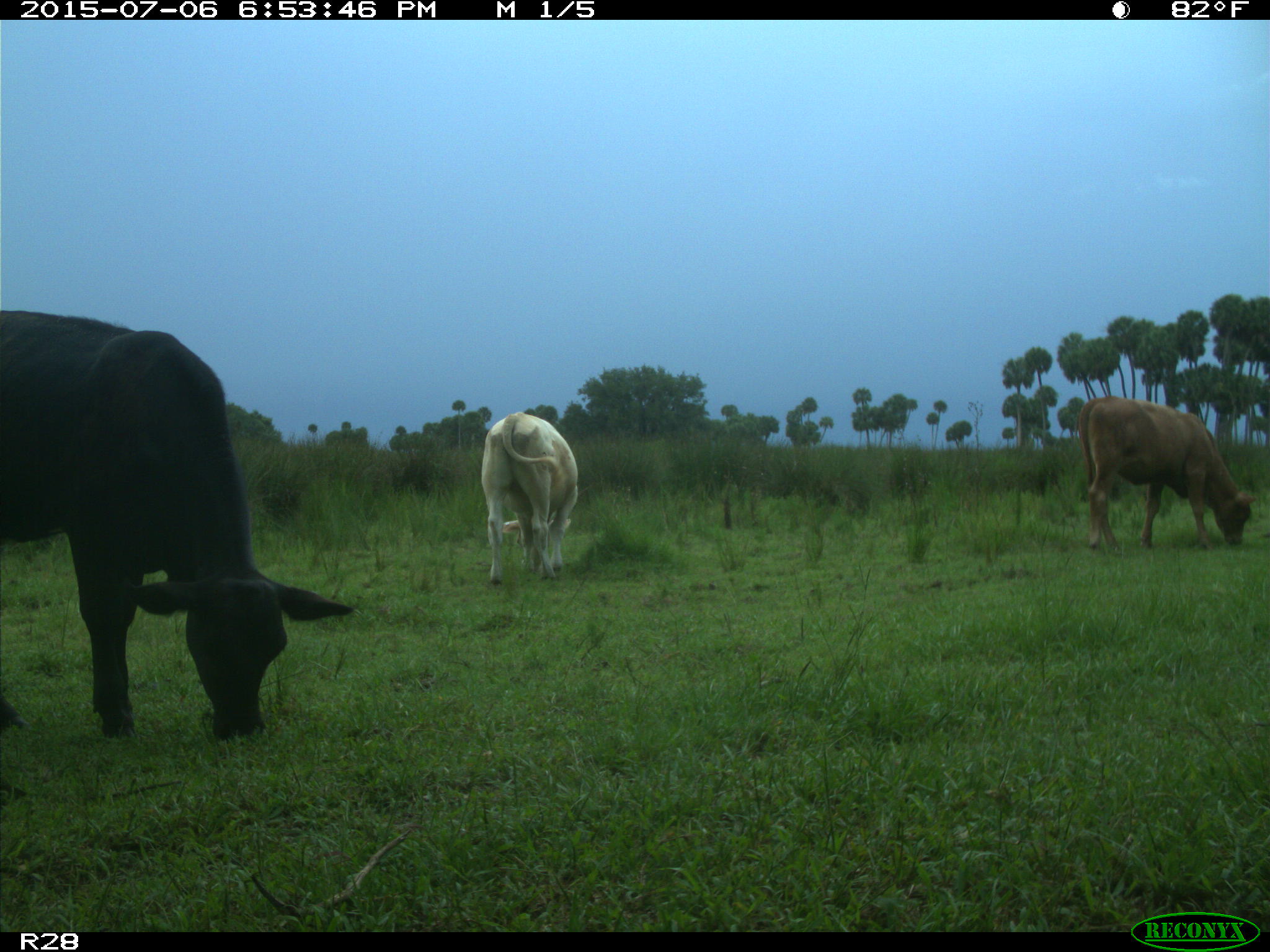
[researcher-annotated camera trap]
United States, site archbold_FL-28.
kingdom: Animalia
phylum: Chordata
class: Mammalia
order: Artiodactyla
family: Bovidae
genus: Bos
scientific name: Bos taurus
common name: domestic cow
Bos taurus (domestic cow).